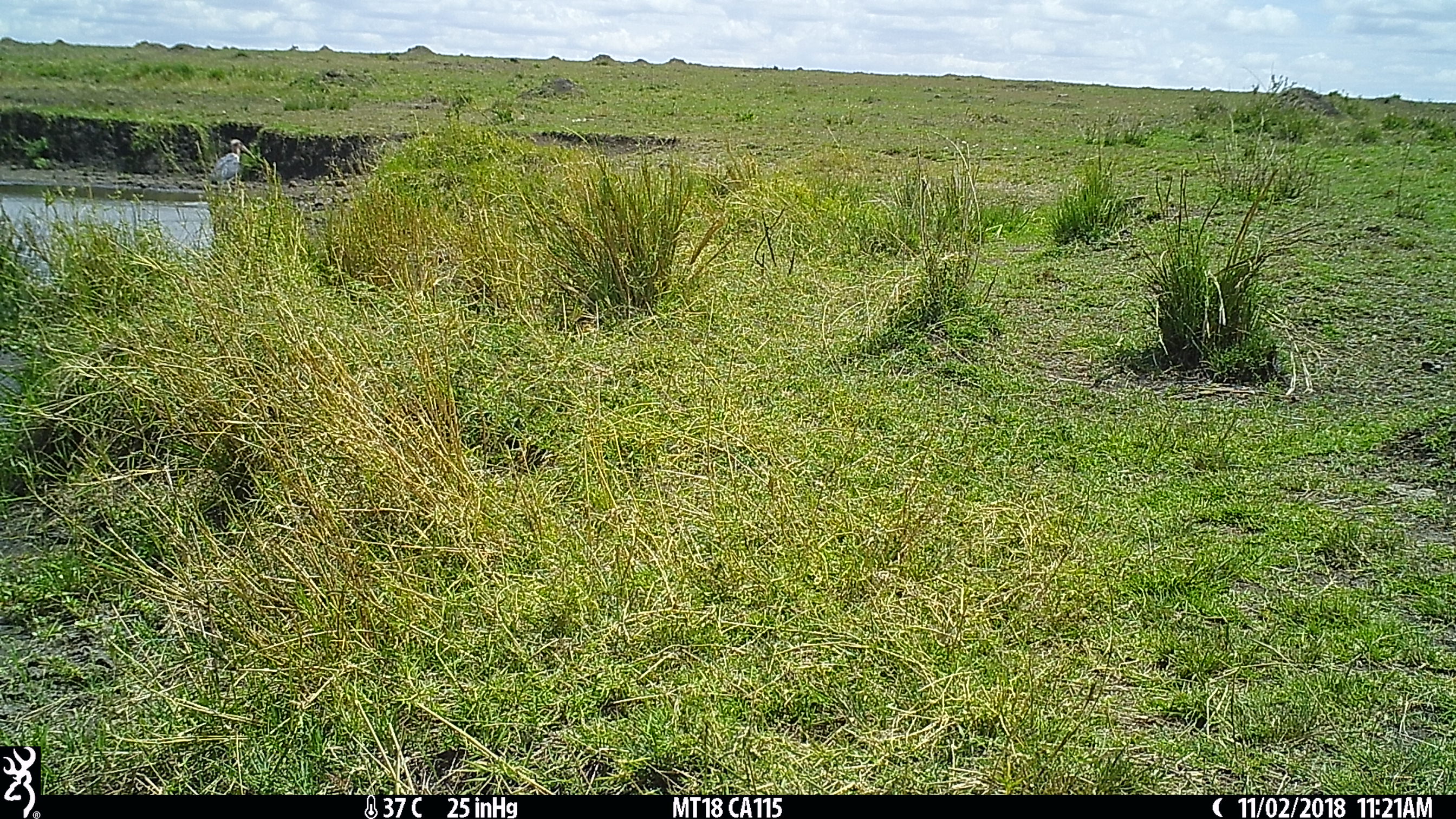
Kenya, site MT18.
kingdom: Animalia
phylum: Chordata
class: Aves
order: Ciconiiformes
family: Ciconiidae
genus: Ciconia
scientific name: Ciconia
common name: stork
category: stork other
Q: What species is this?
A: Stork other (stork) (Ciconia).